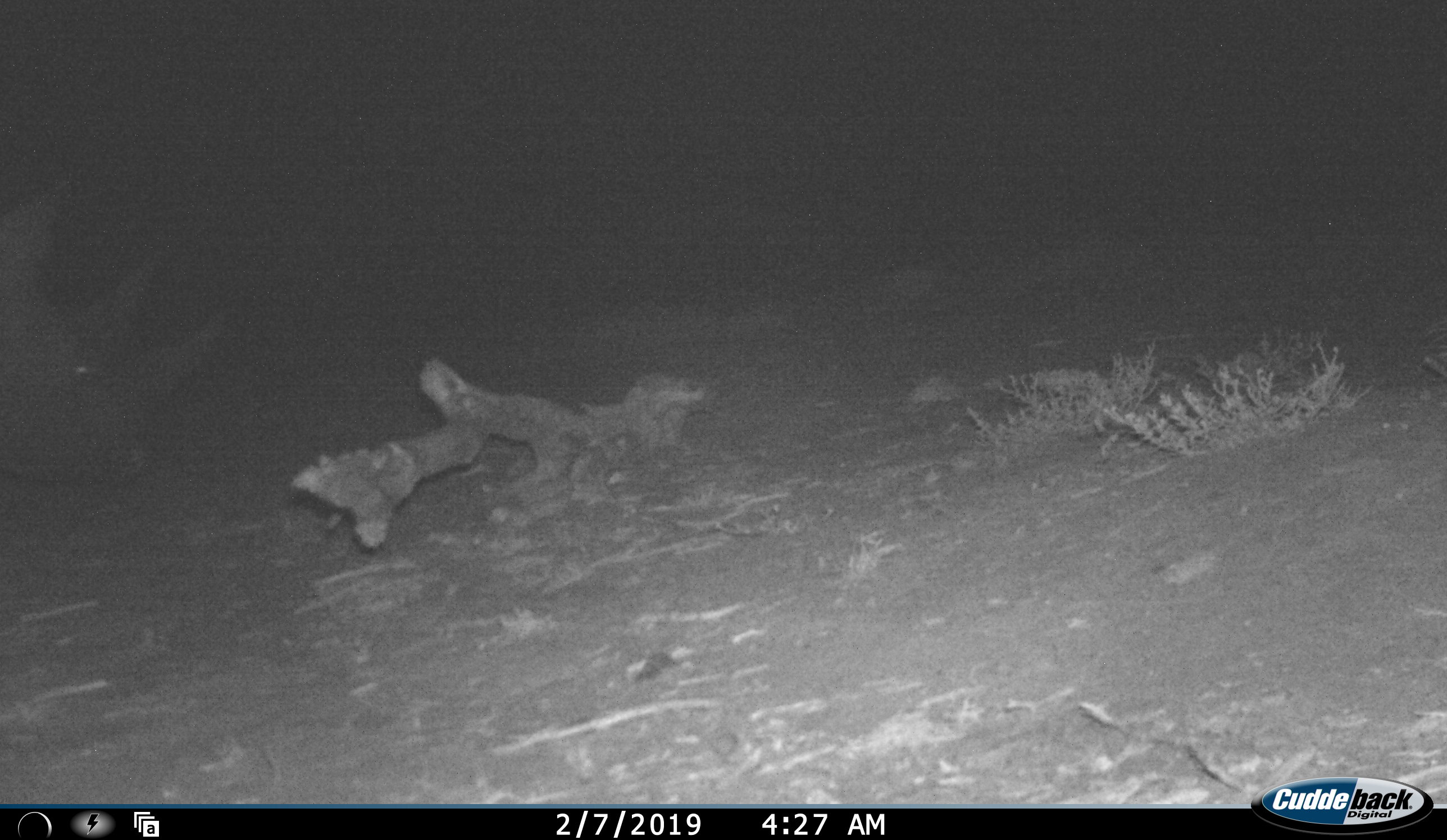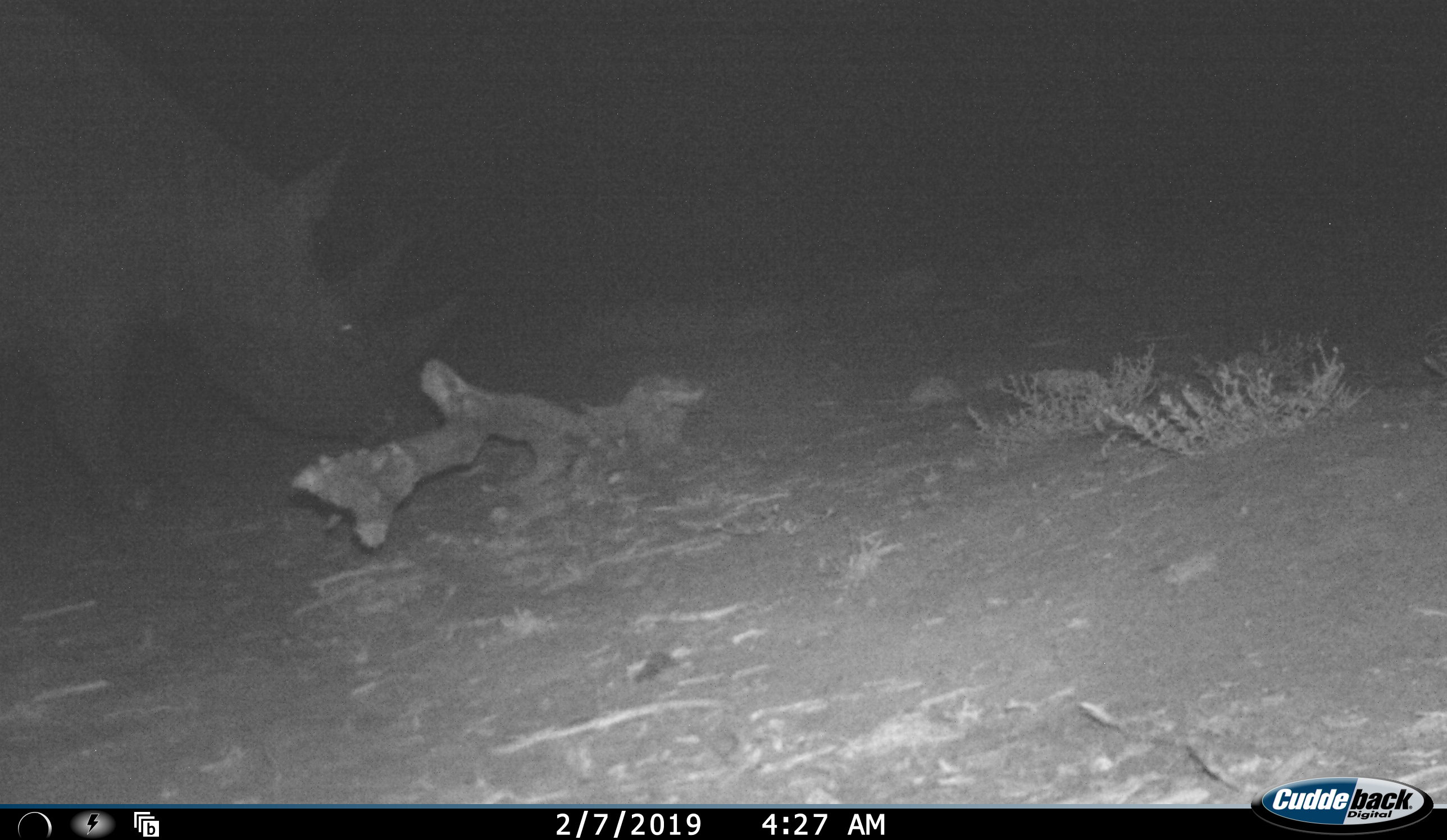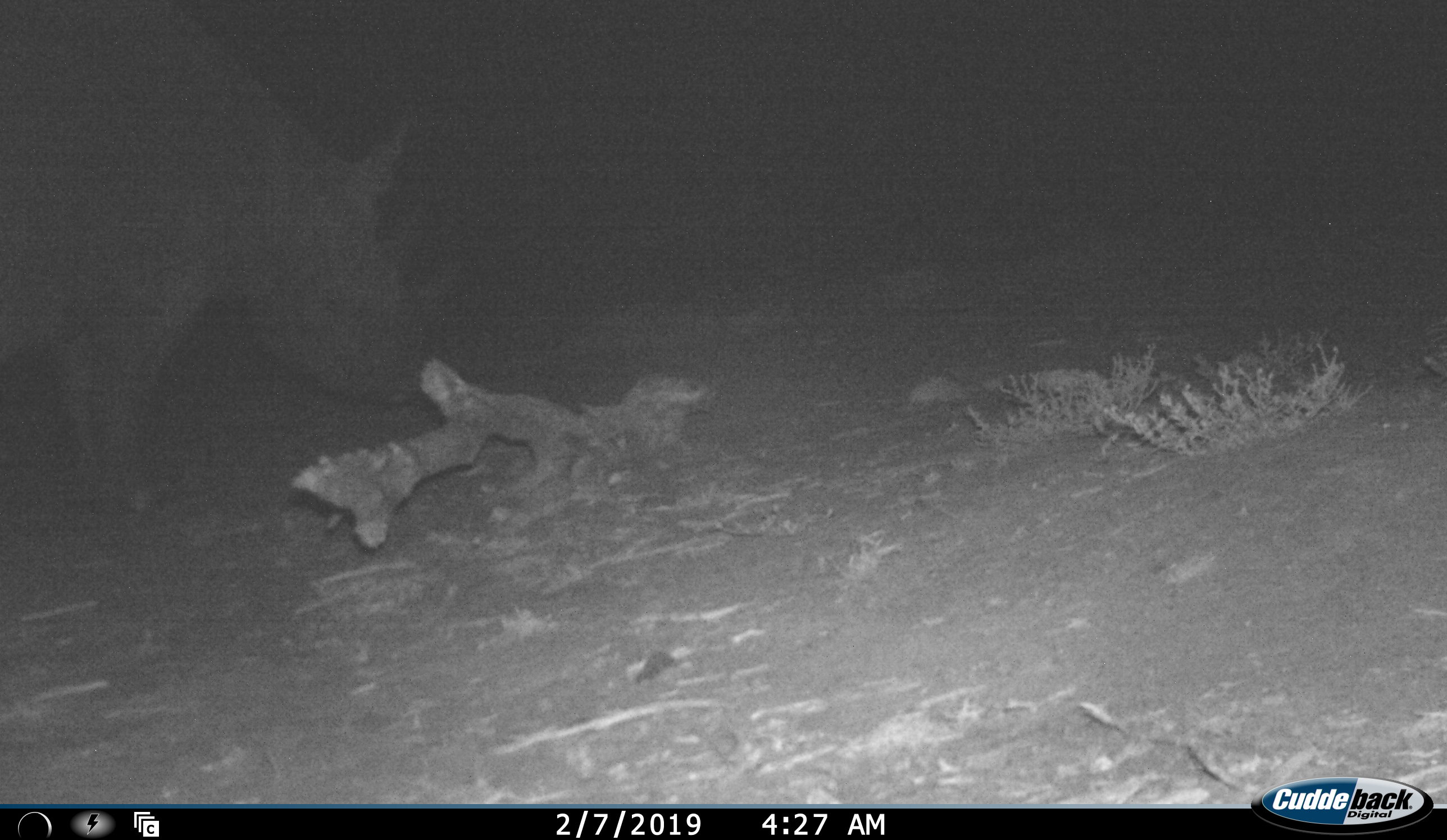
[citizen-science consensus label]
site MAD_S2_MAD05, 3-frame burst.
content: unidentified animal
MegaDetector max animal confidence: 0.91